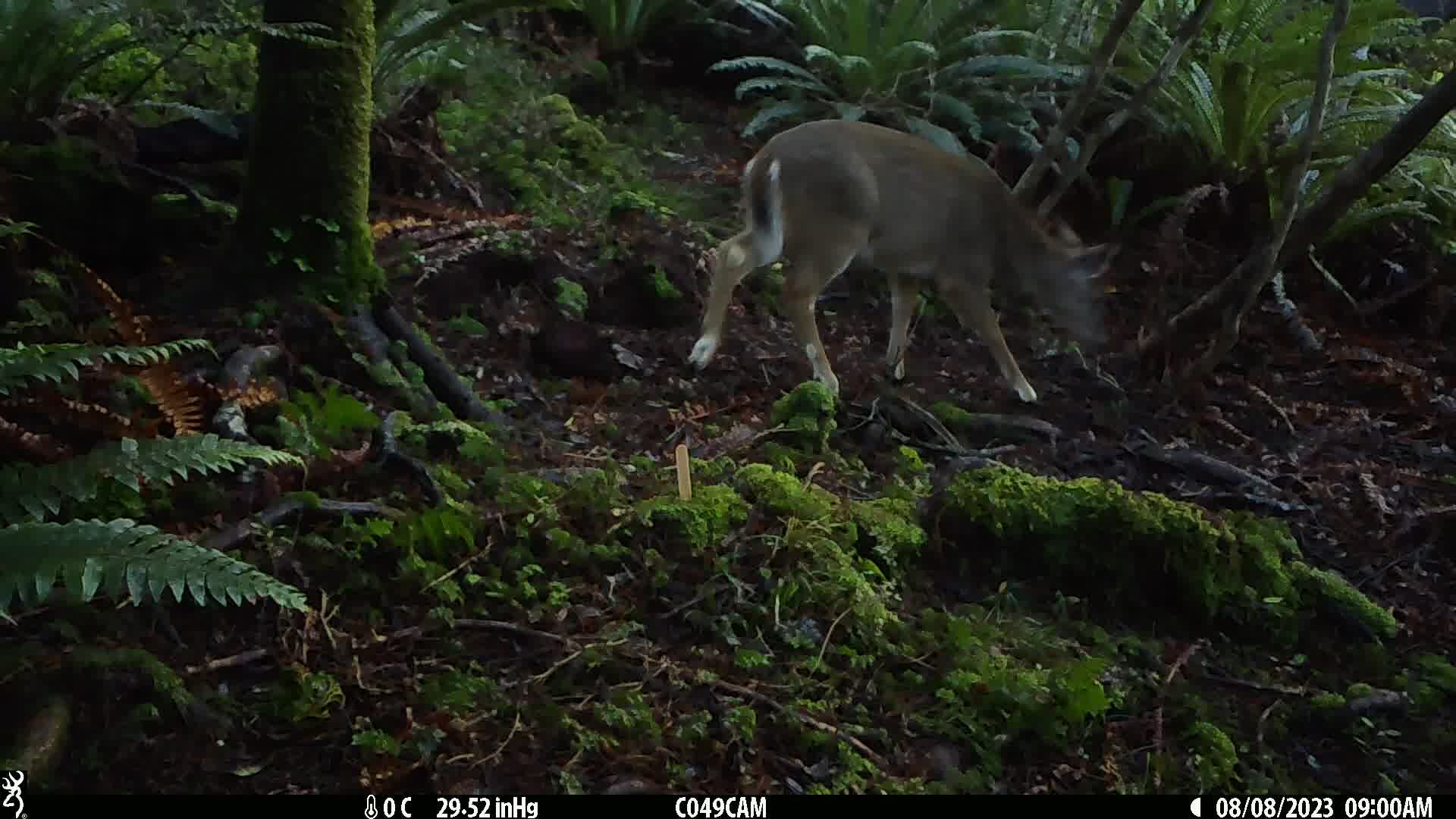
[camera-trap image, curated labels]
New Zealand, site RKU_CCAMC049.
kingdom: Animalia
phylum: Chordata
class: Mammalia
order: Artiodactyla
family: Cervidae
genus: Odocoileus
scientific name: Odocoileus virginianus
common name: white-tailed deer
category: white tailed deer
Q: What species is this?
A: White tailed deer (white-tailed deer) (Odocoileus virginianus).